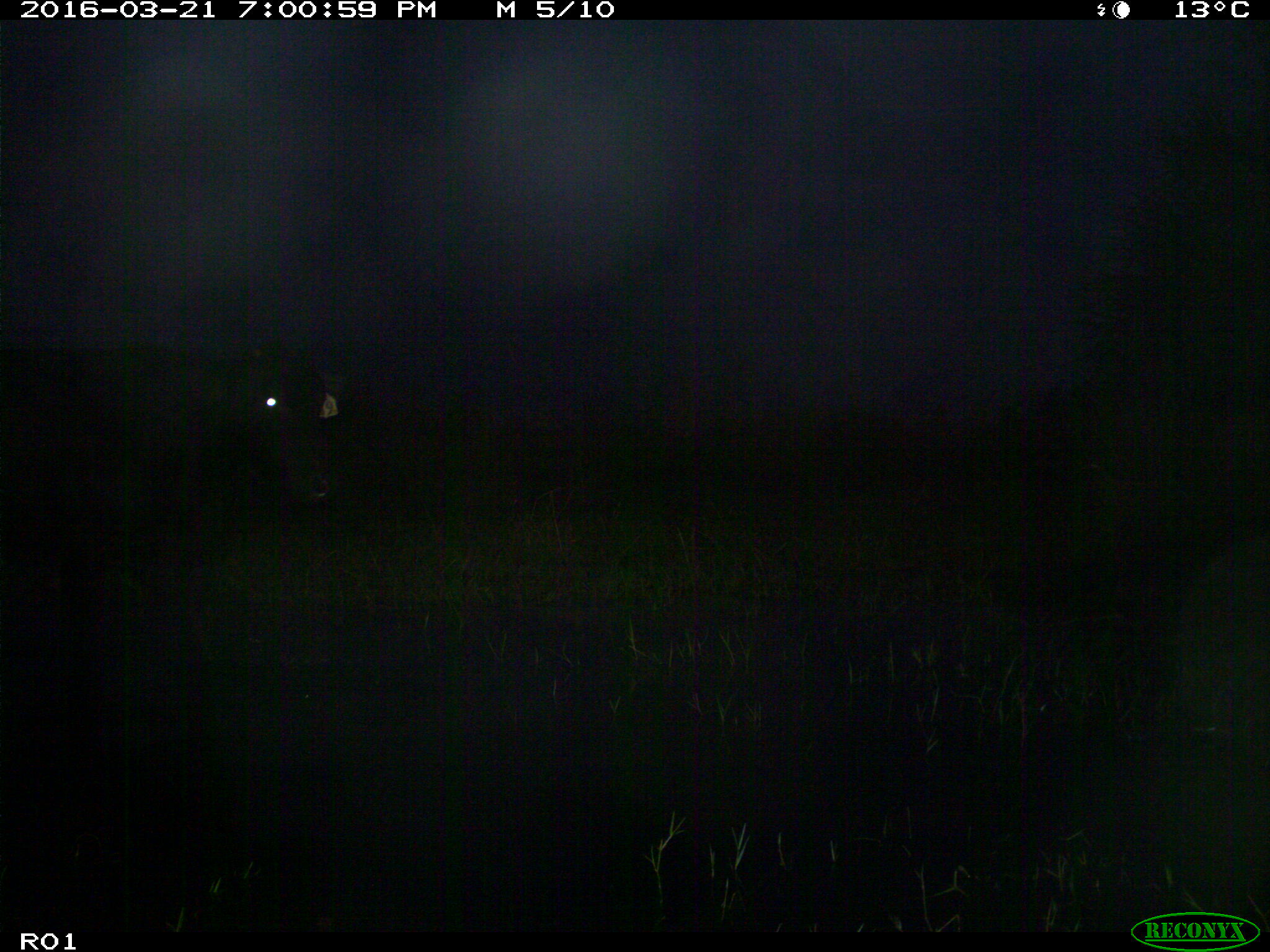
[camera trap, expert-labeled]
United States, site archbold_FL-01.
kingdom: Animalia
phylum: Chordata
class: Mammalia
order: Artiodactyla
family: Bovidae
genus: Bos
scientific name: Bos taurus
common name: domestic cow